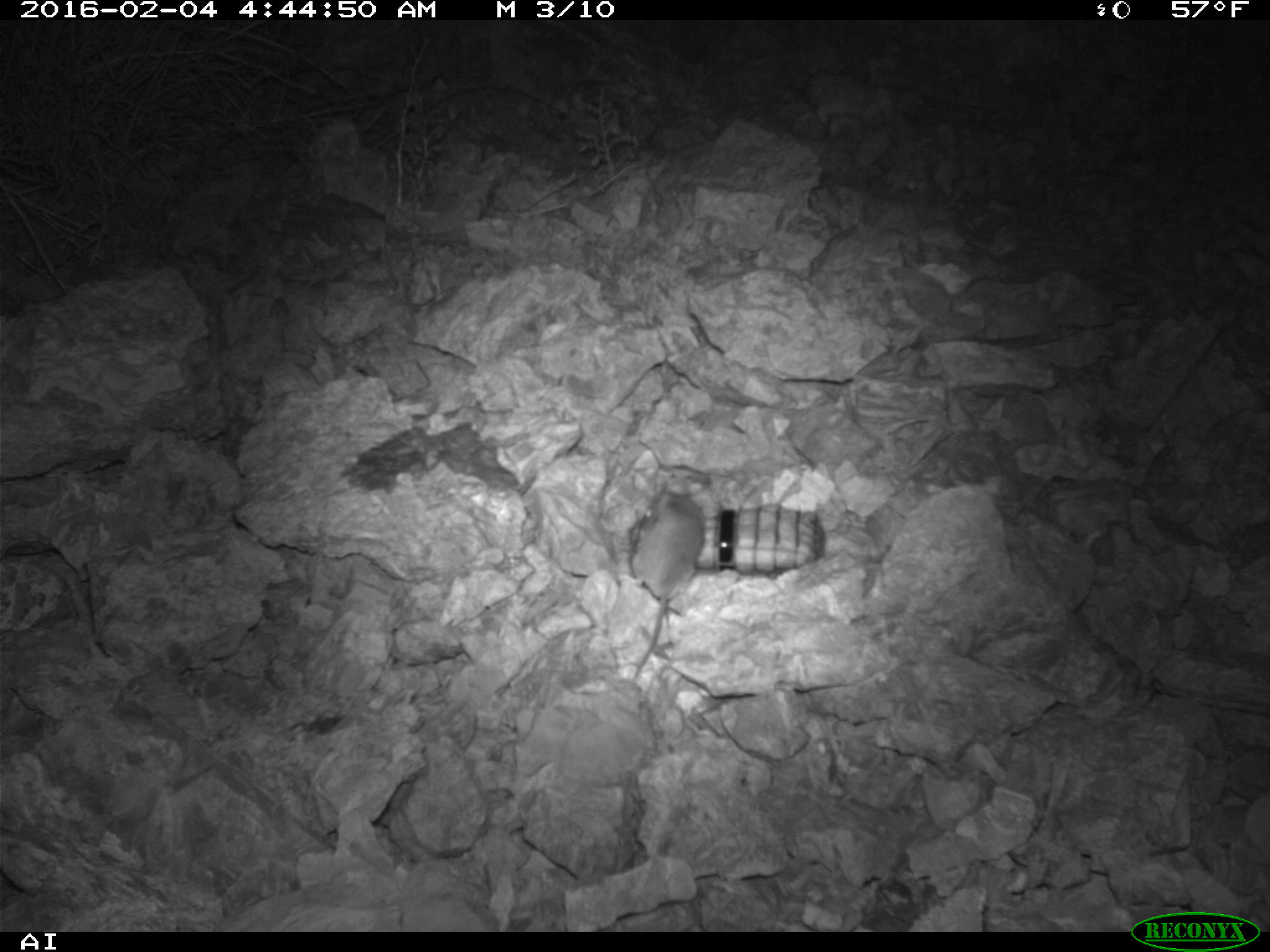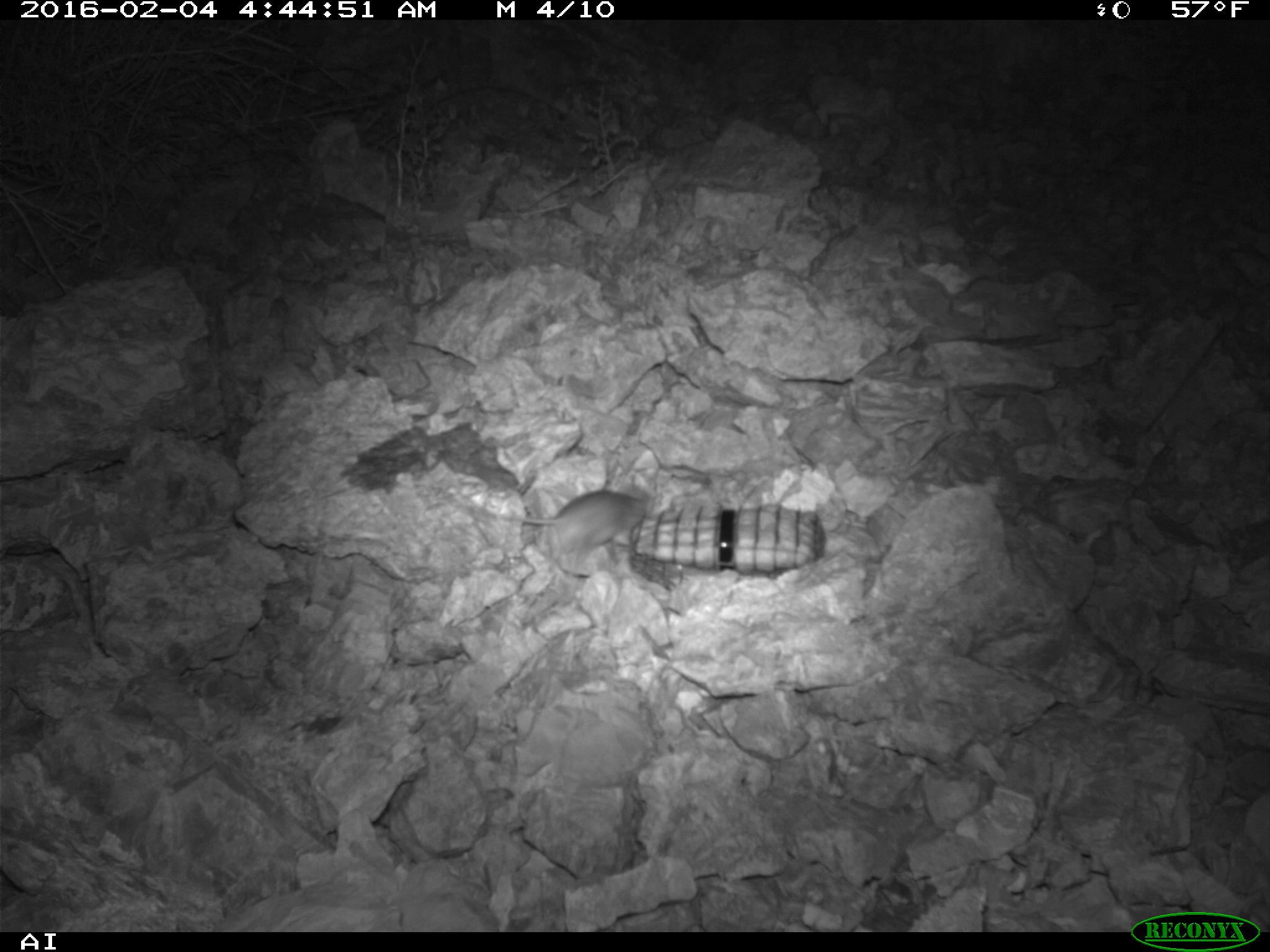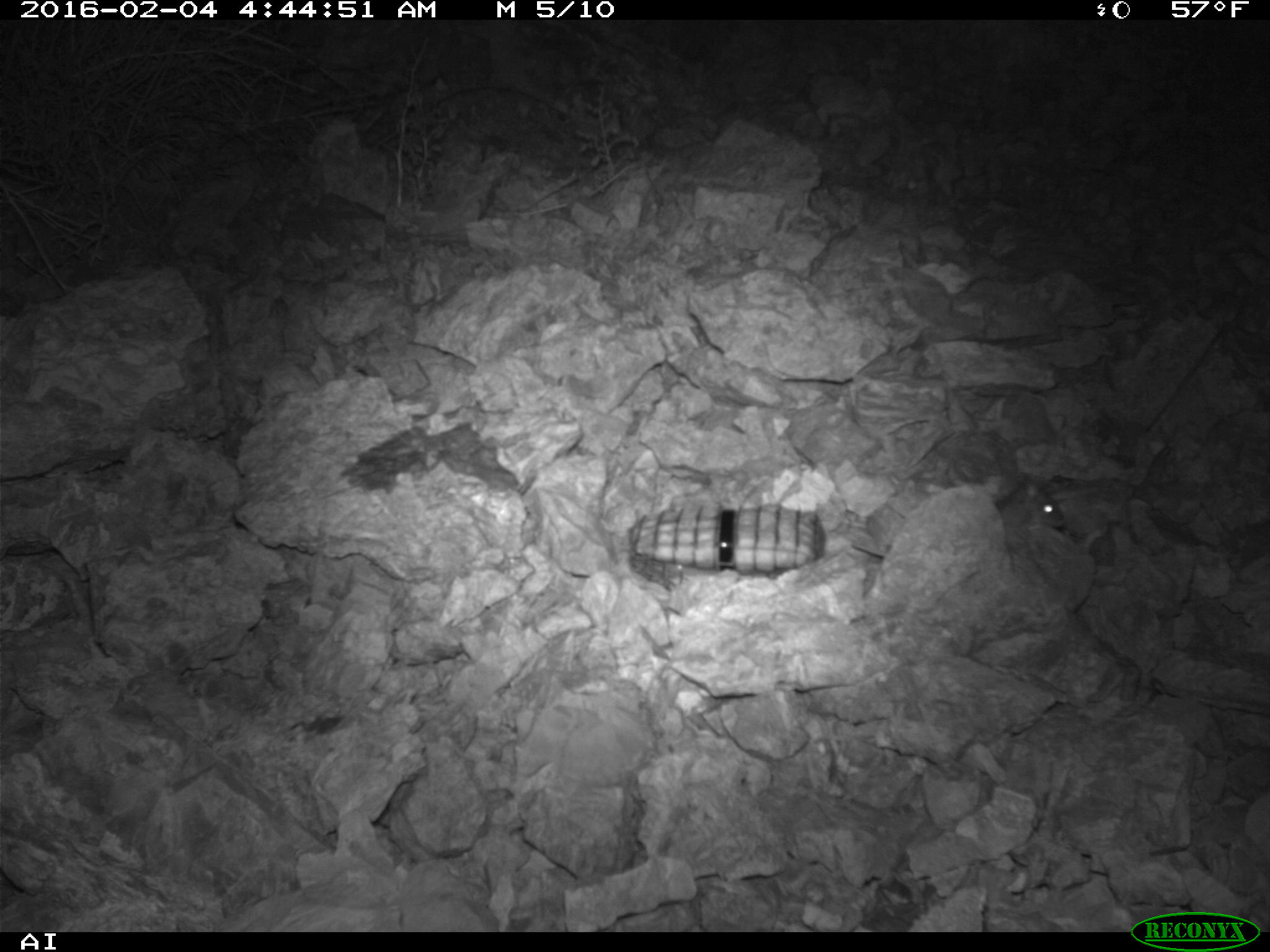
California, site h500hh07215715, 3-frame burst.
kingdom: Animalia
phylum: Chordata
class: Mammalia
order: Rodentia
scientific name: Rodentia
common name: rodent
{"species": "rodent (Rodentia)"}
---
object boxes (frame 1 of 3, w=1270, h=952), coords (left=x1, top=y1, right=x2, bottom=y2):
rodent: (left=629, top=487, right=704, bottom=680)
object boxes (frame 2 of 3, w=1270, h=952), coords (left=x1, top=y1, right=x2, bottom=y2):
rodent: (left=471, top=488, right=647, bottom=578)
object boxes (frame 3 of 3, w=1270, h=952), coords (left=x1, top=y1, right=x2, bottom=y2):
rodent: (left=994, top=481, right=1068, bottom=527)